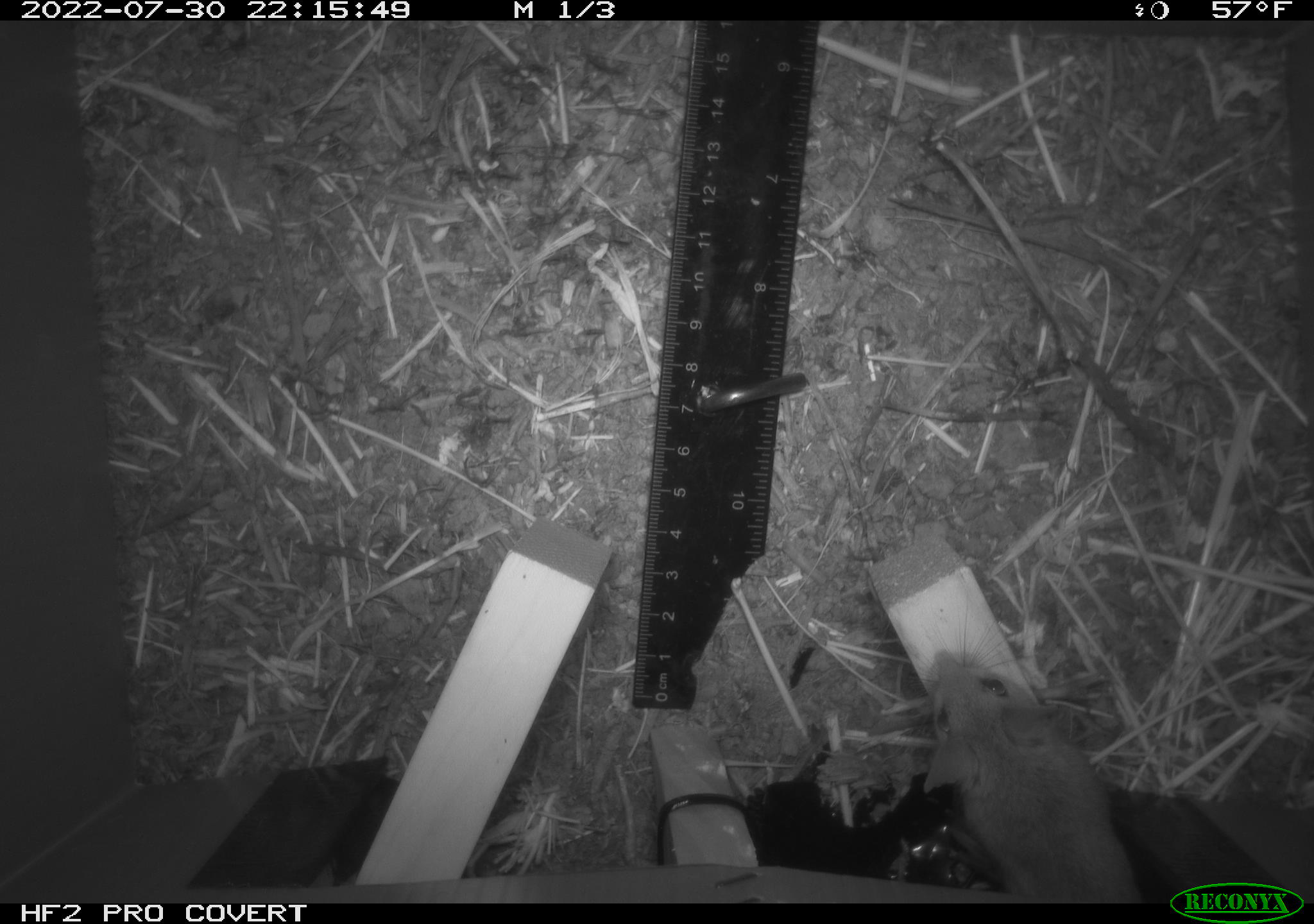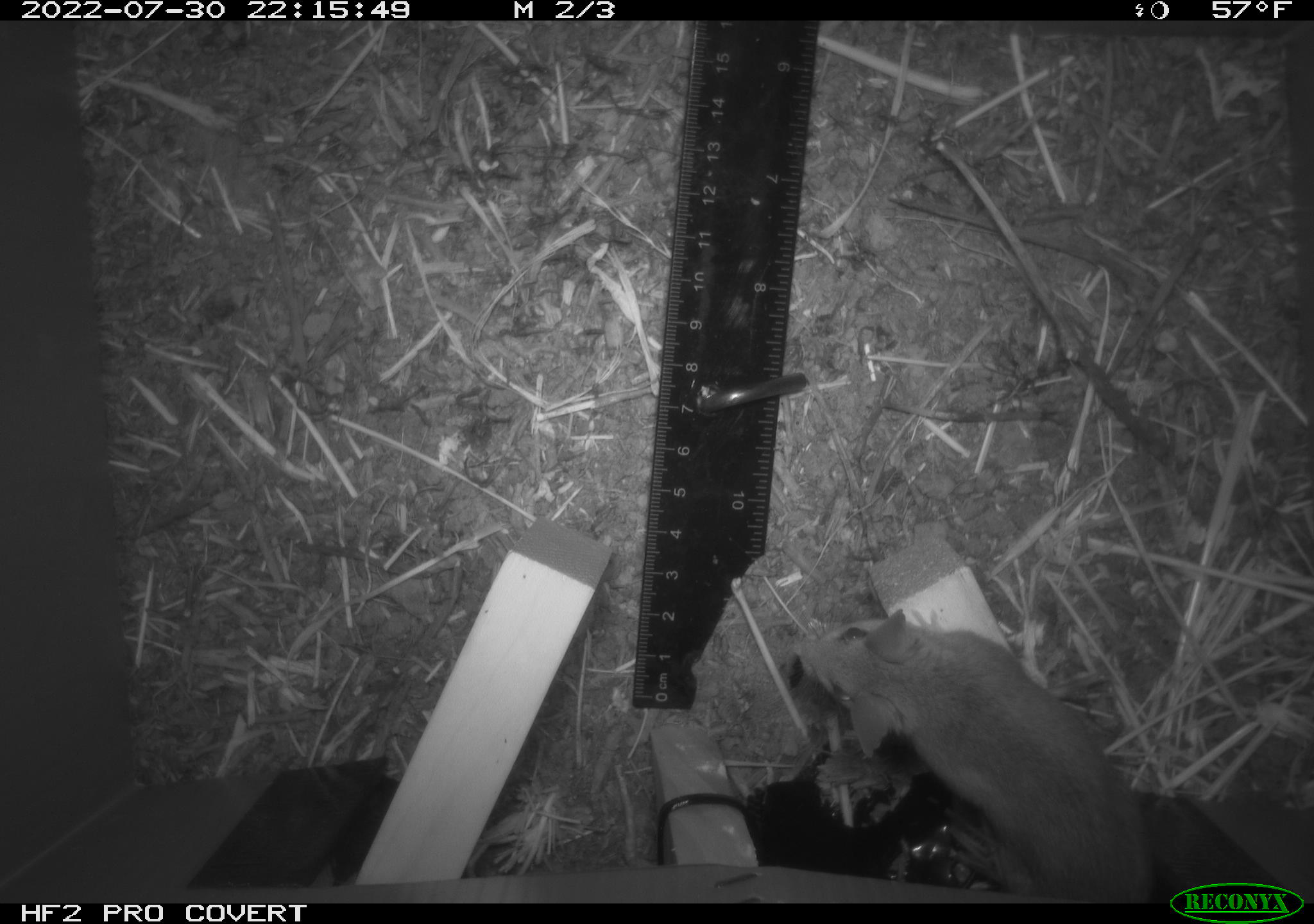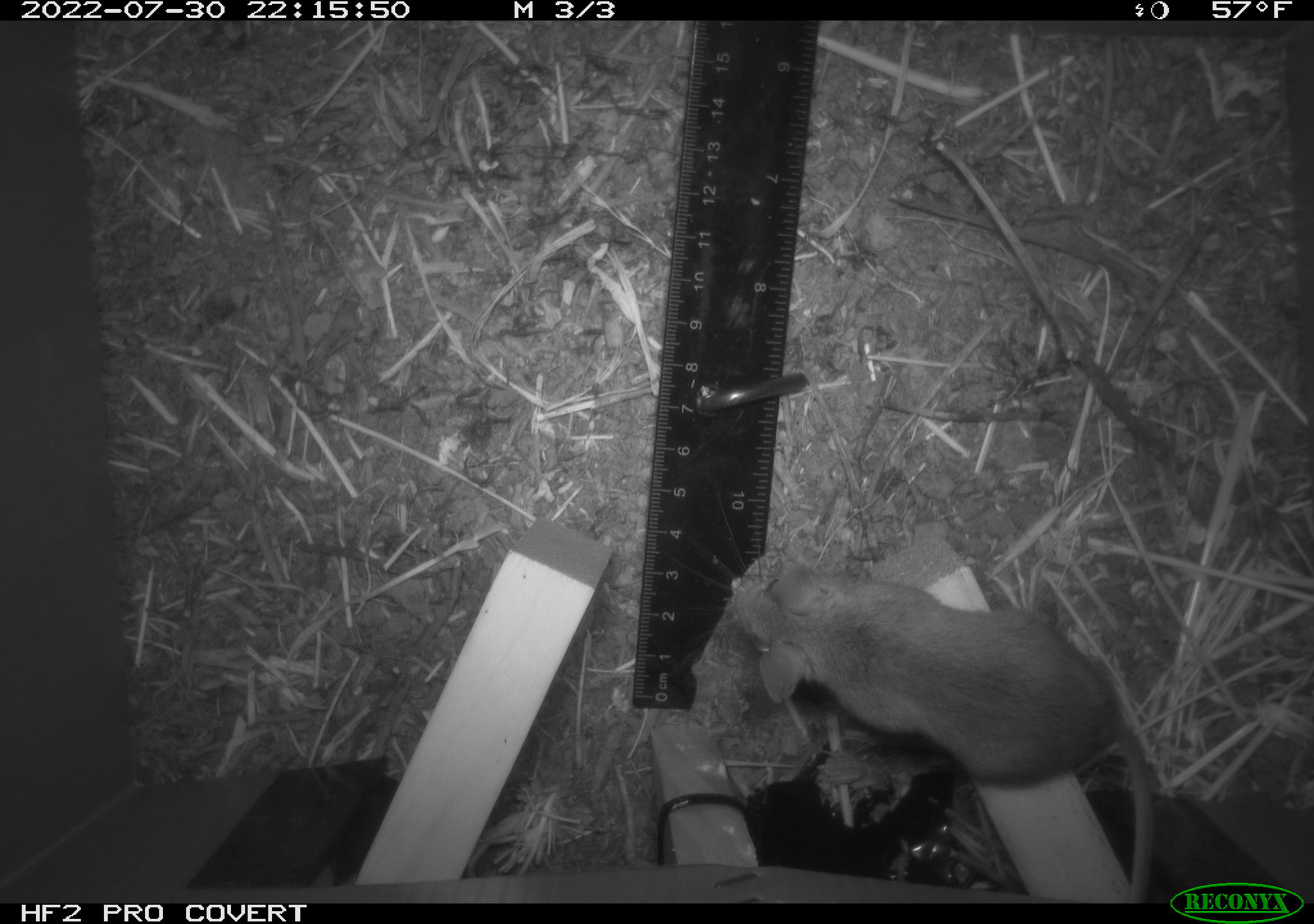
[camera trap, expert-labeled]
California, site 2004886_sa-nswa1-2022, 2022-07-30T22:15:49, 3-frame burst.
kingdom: Animalia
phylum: Chordata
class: Mammalia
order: Rodentia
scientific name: Rodentia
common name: mouse species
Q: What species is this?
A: Mouse species (Rodentia).